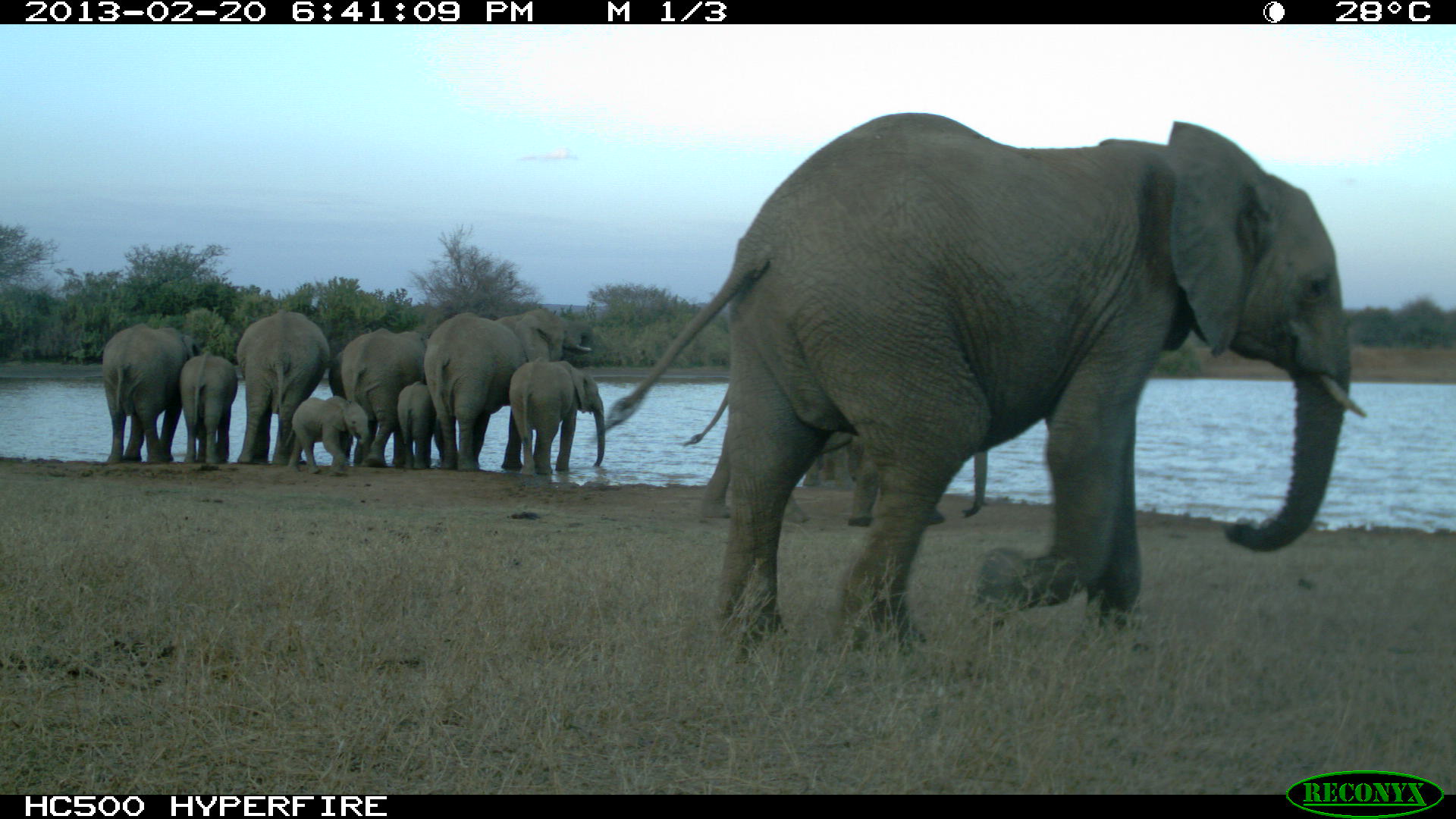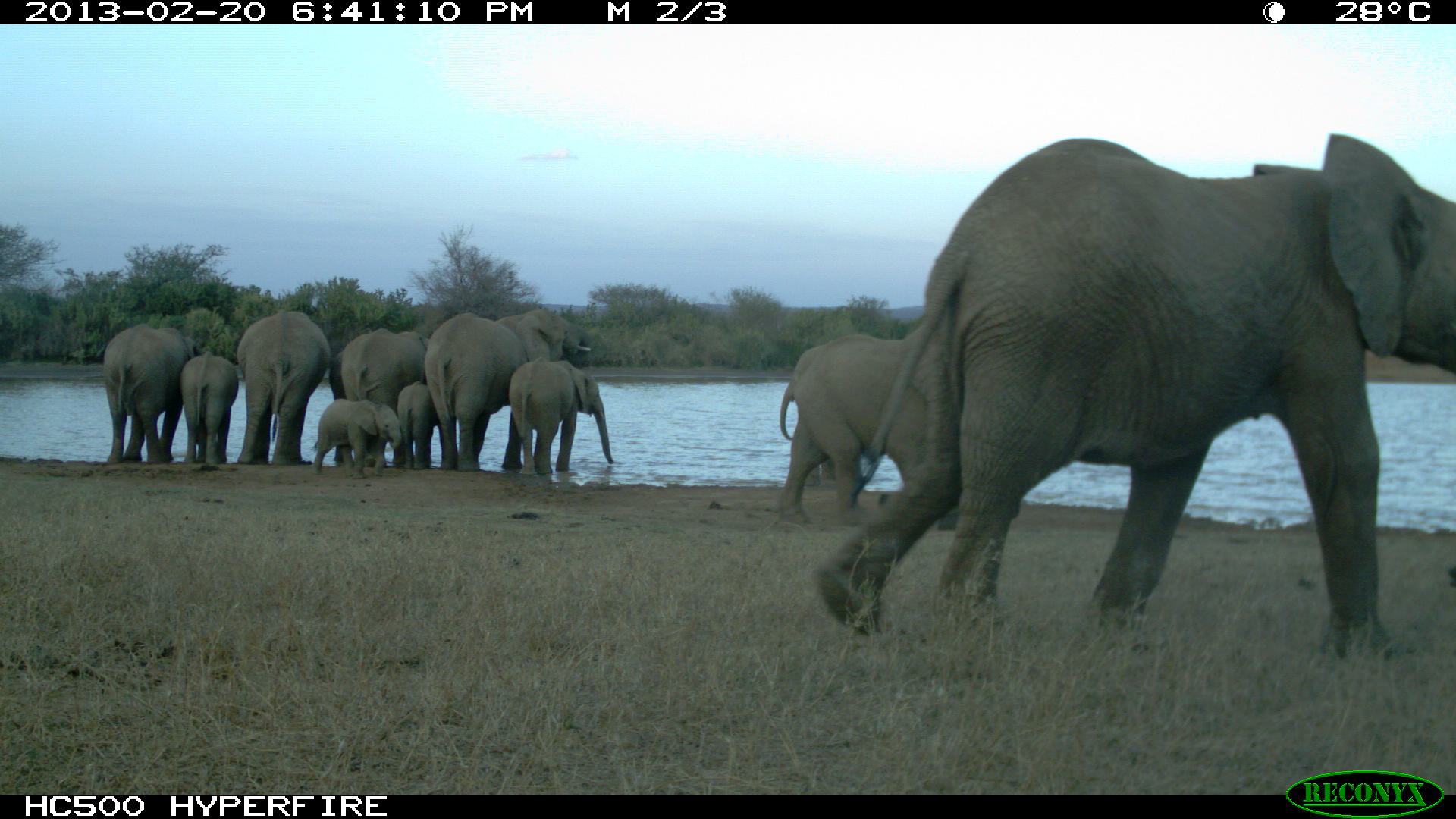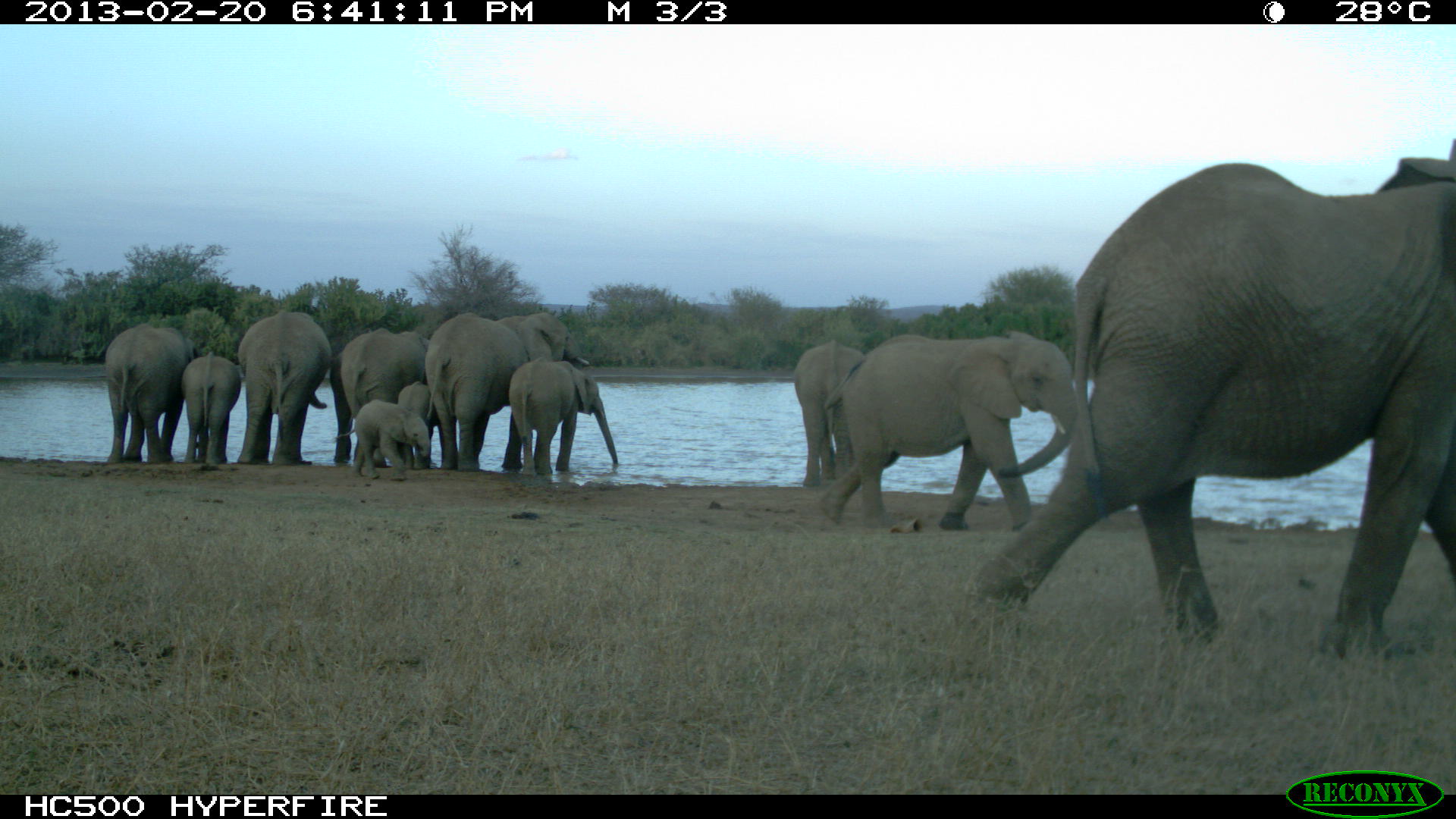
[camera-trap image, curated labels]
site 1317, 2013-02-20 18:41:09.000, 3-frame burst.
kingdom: Animalia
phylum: Chordata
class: Mammalia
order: Proboscidea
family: Elephantidae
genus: Loxodonta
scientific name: Loxodonta africana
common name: african bush elephant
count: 11